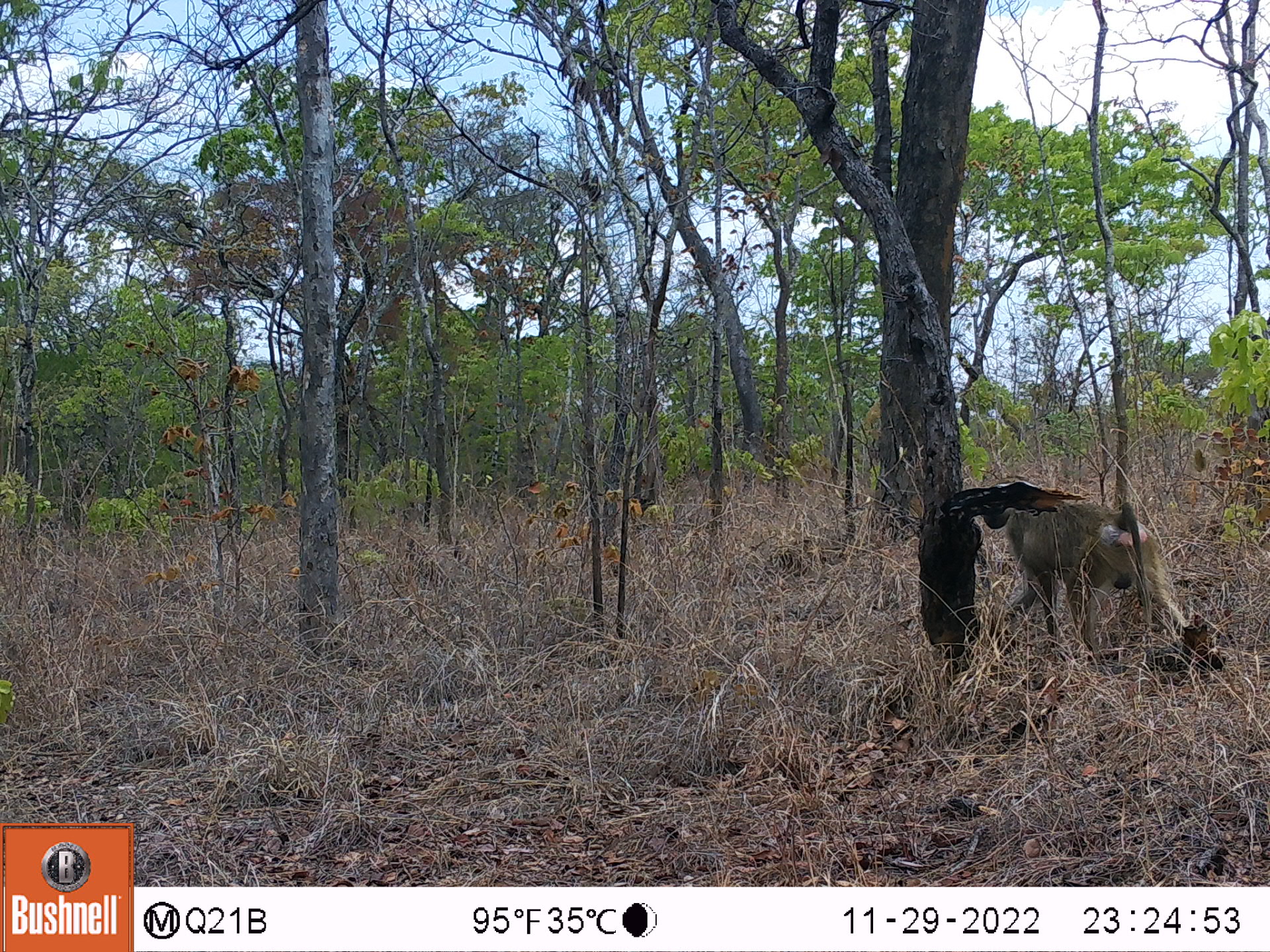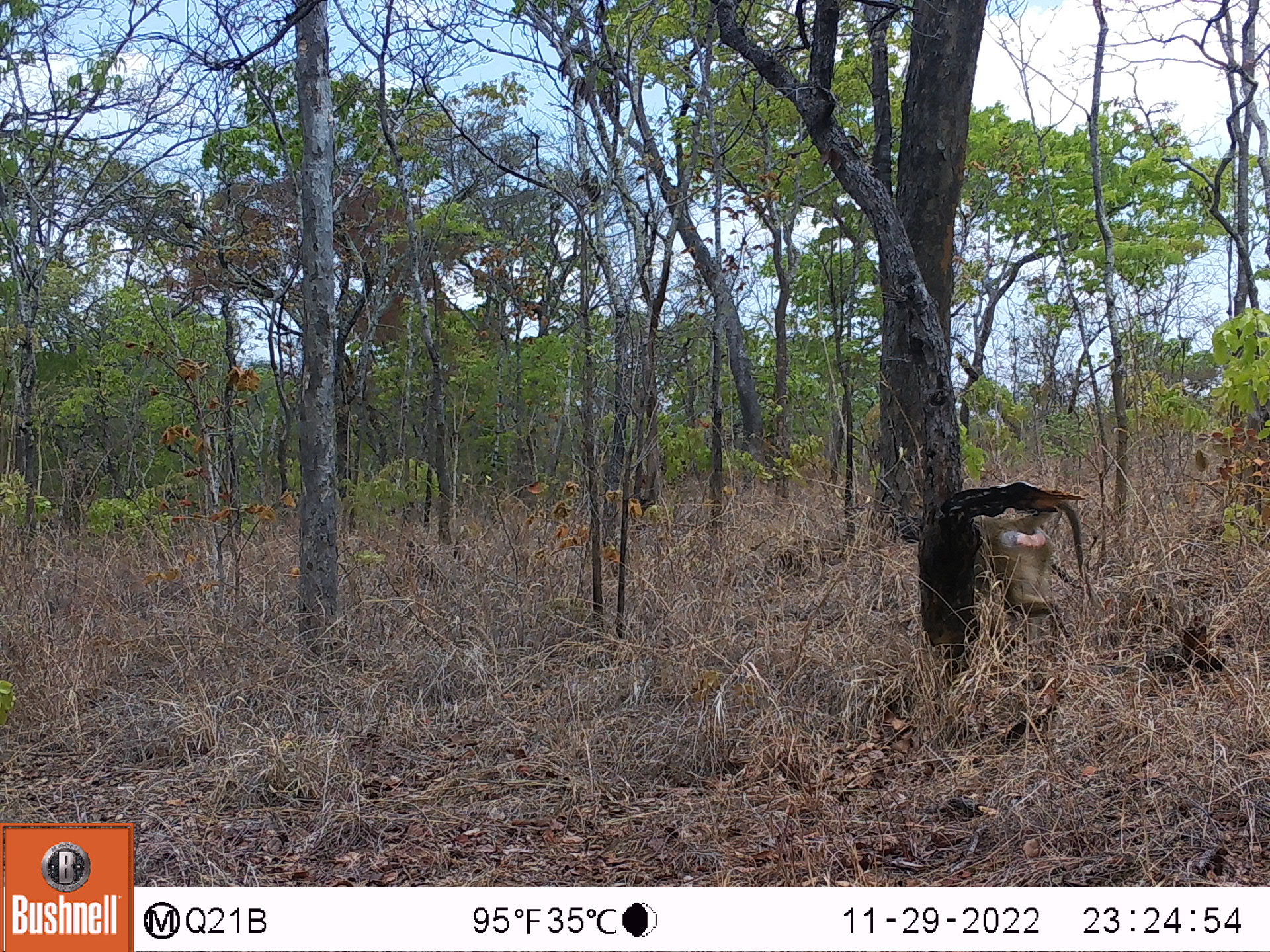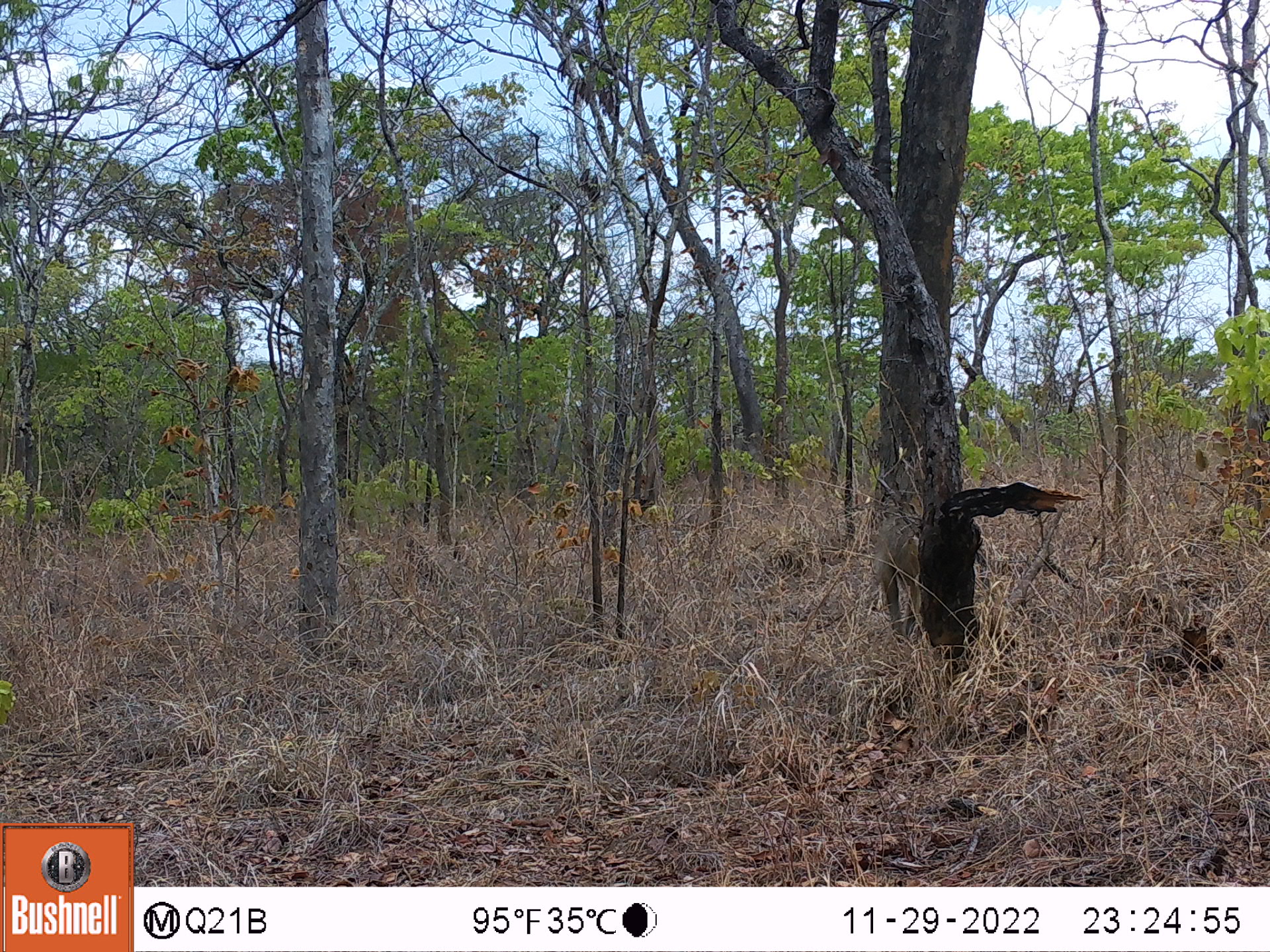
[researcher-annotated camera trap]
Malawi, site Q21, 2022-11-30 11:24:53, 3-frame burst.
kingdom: Animalia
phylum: Chordata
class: Mammalia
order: Primates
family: Cercopithecidae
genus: Papio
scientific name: Papio cynocephalus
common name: yellow baboon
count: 1